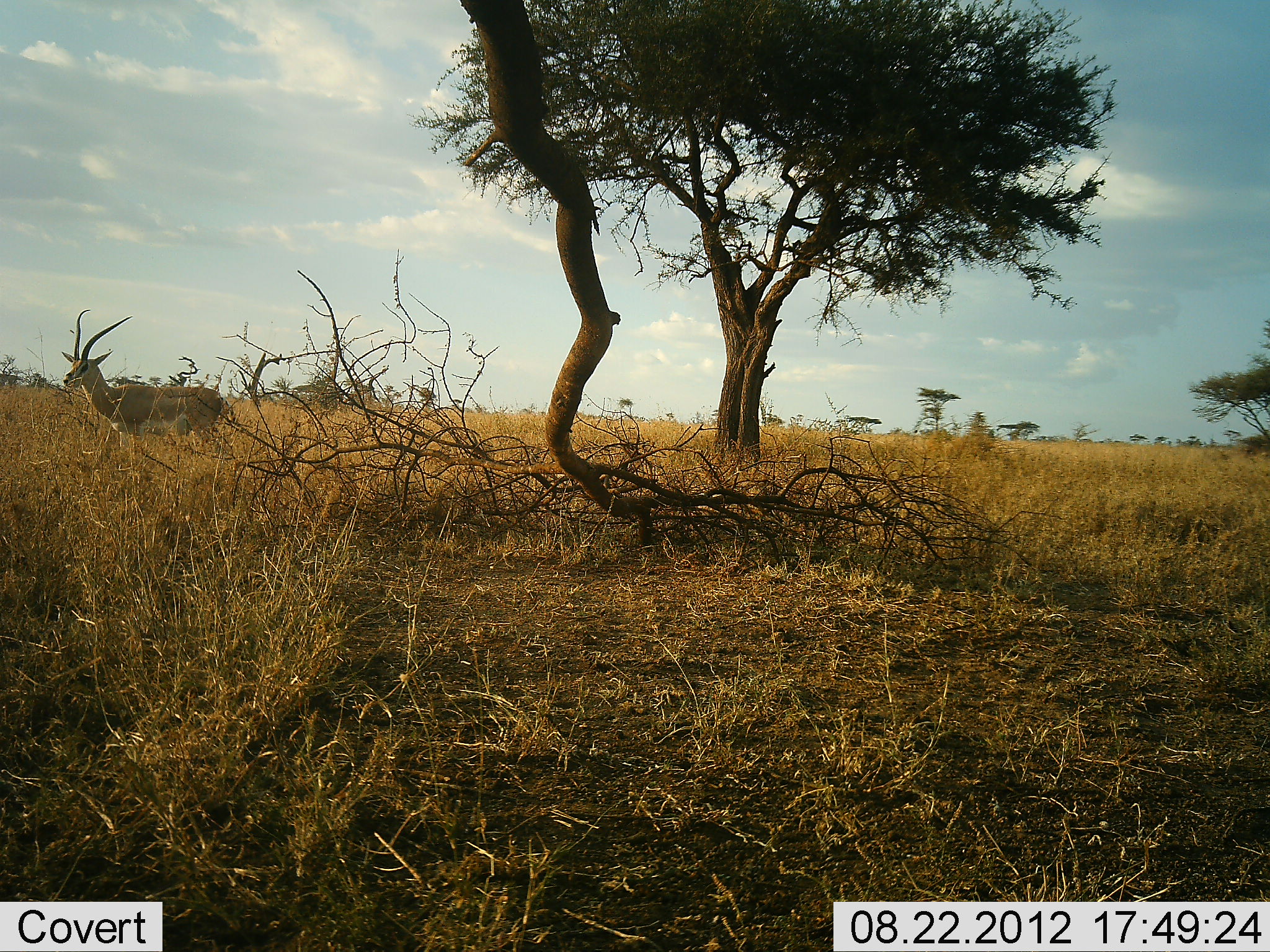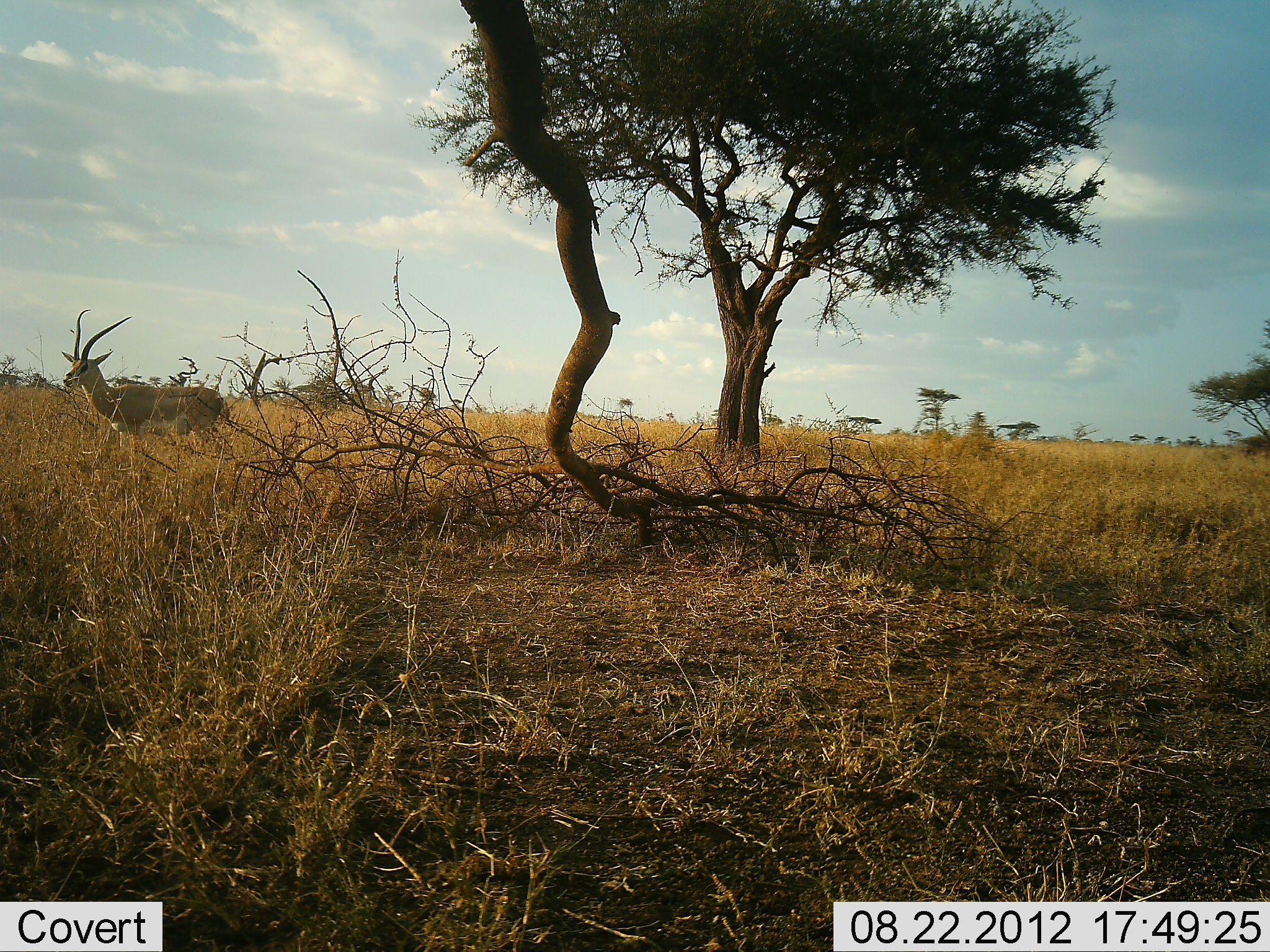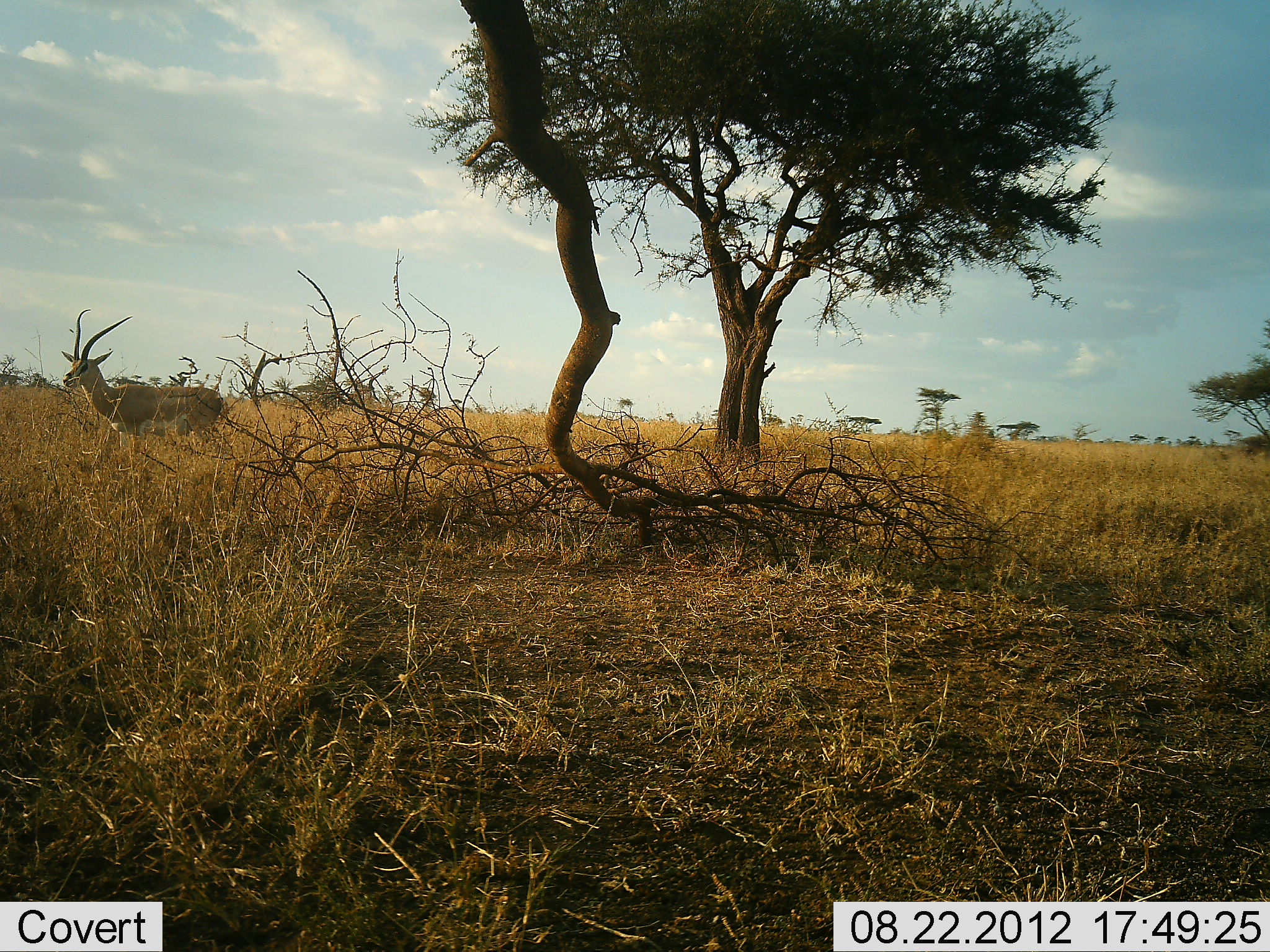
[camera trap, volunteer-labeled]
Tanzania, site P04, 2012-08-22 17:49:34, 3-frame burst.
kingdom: Animalia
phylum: Chordata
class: Mammalia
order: Artiodactyla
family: Bovidae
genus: Nanger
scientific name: Nanger granti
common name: grant's gazelle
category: gazellegrants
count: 1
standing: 100%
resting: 0%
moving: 0%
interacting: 0%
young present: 0%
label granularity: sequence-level